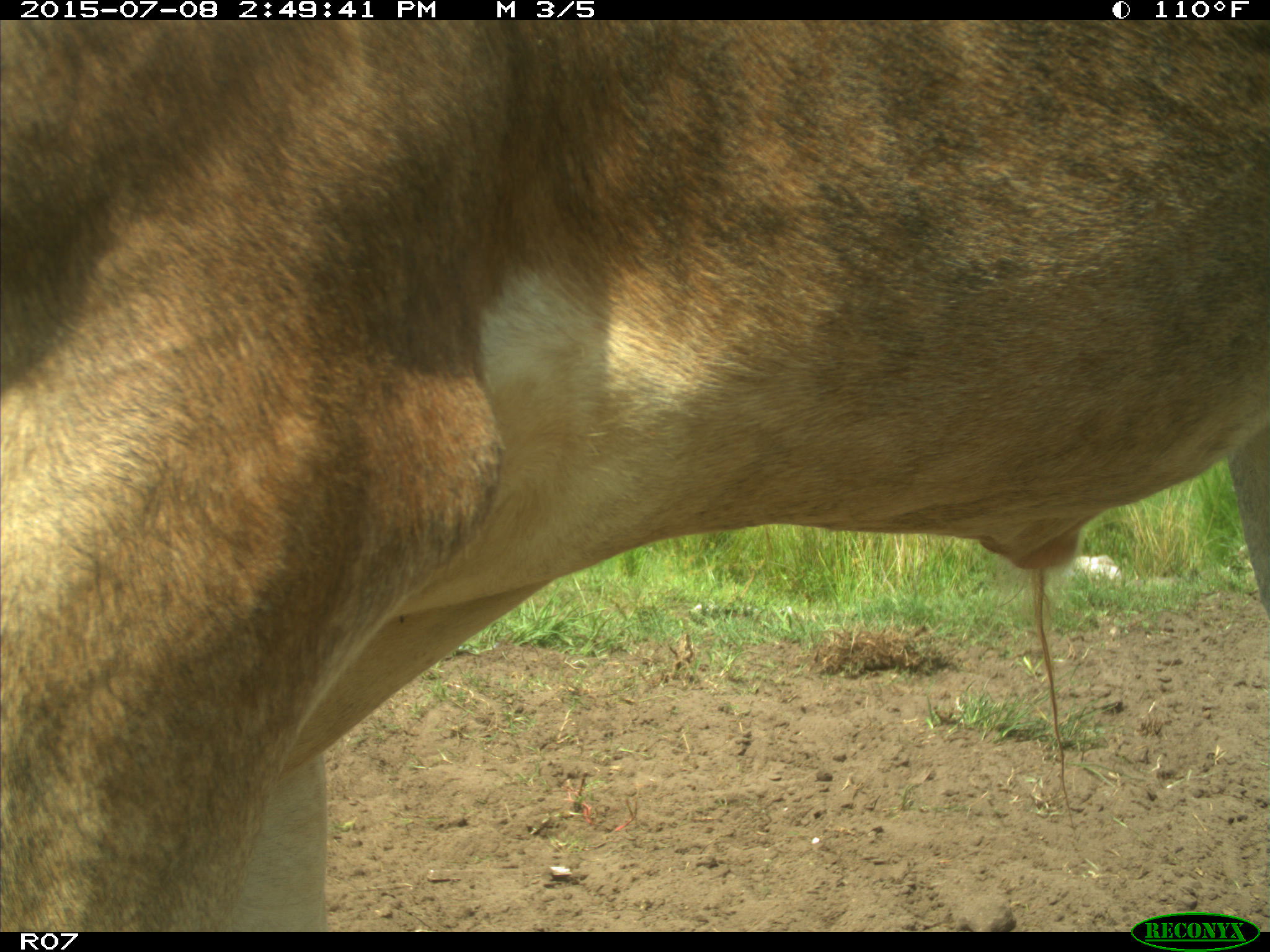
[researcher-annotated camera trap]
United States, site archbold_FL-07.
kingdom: Animalia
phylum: Chordata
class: Mammalia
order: Artiodactyla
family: Bovidae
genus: Bos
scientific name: Bos taurus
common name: domestic cow